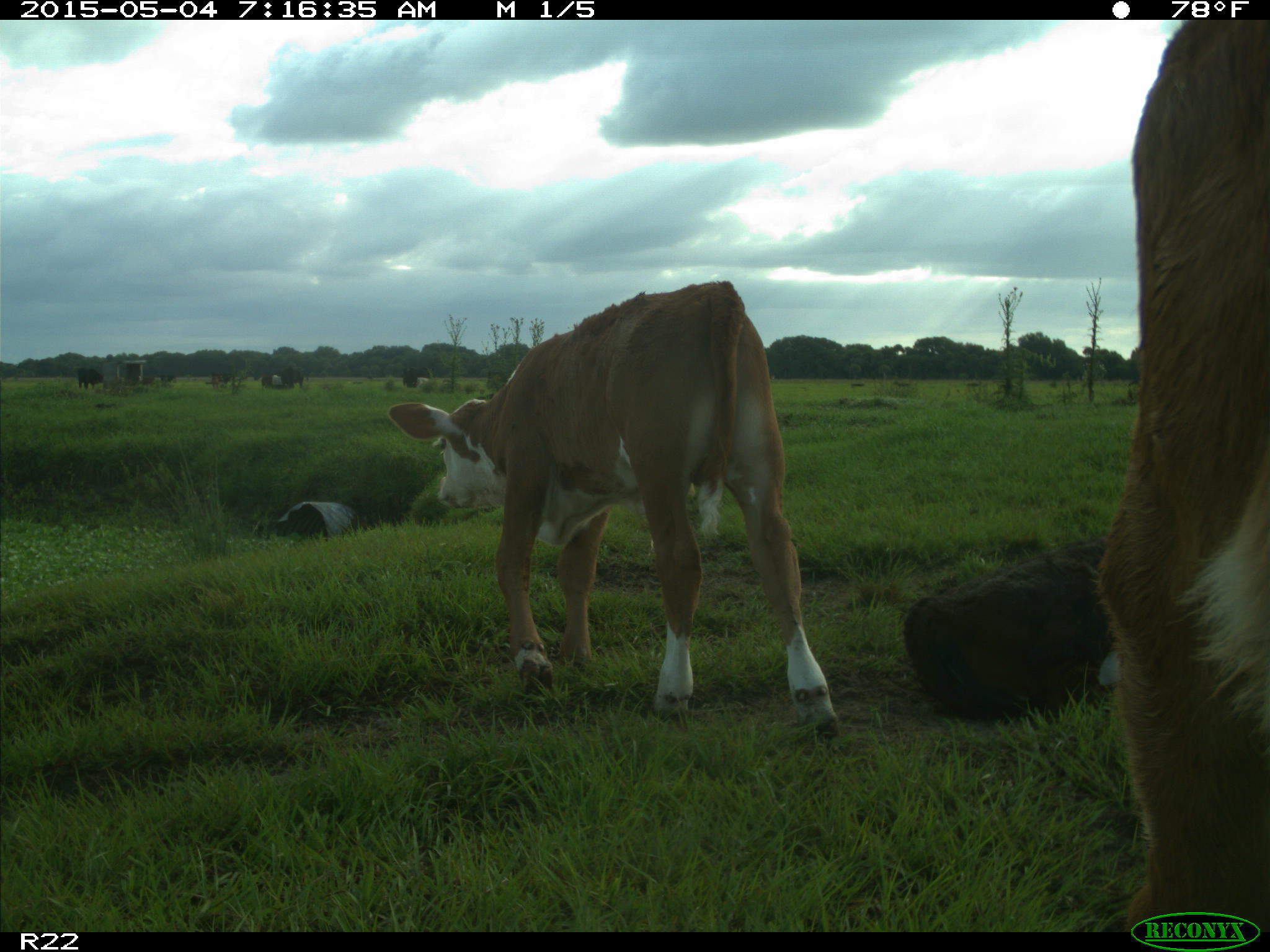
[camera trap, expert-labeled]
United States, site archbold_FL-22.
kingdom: Animalia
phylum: Chordata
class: Mammalia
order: Artiodactyla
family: Bovidae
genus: Bos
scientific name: Bos taurus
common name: domestic cow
Bos taurus (domestic cow).